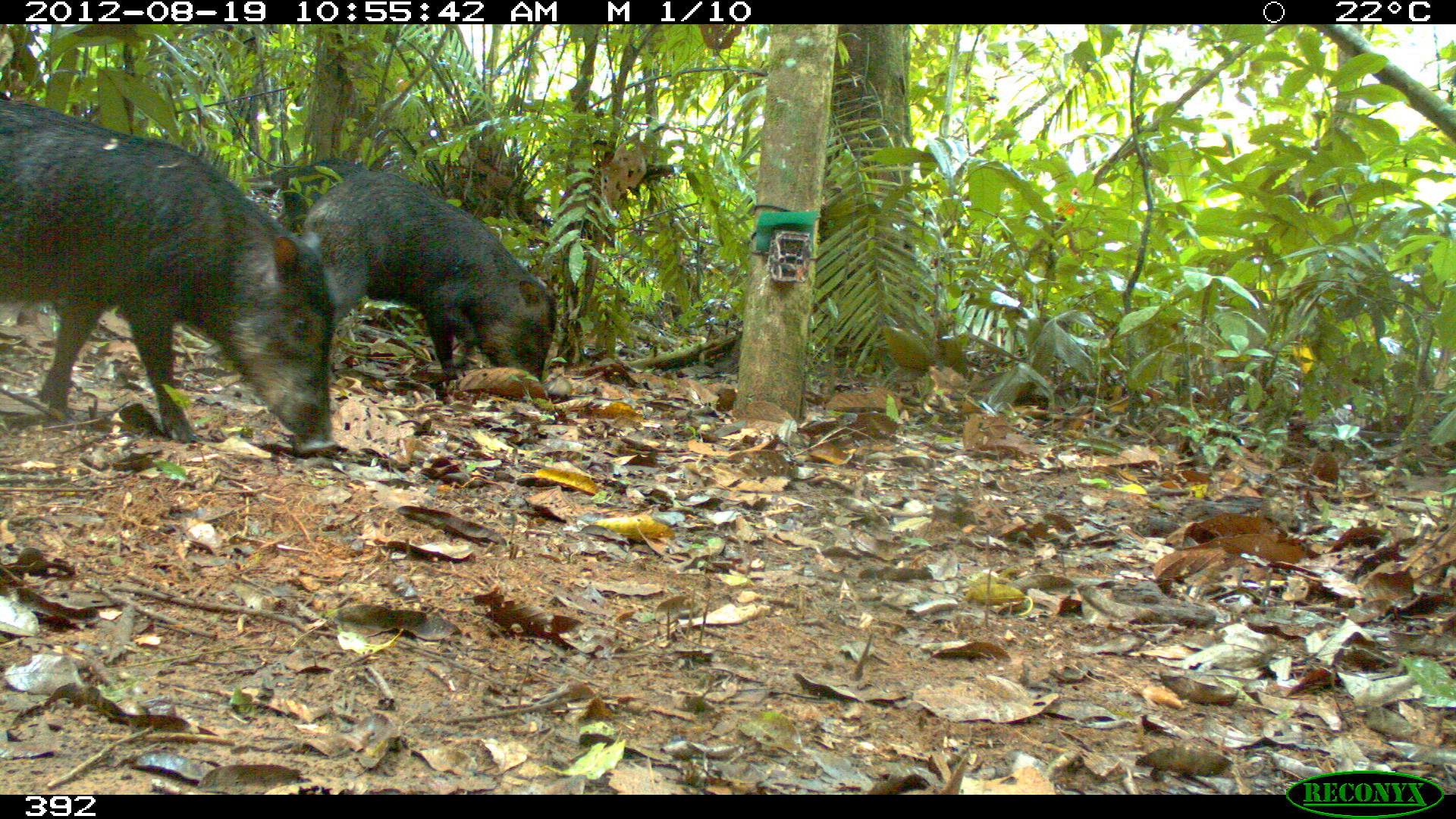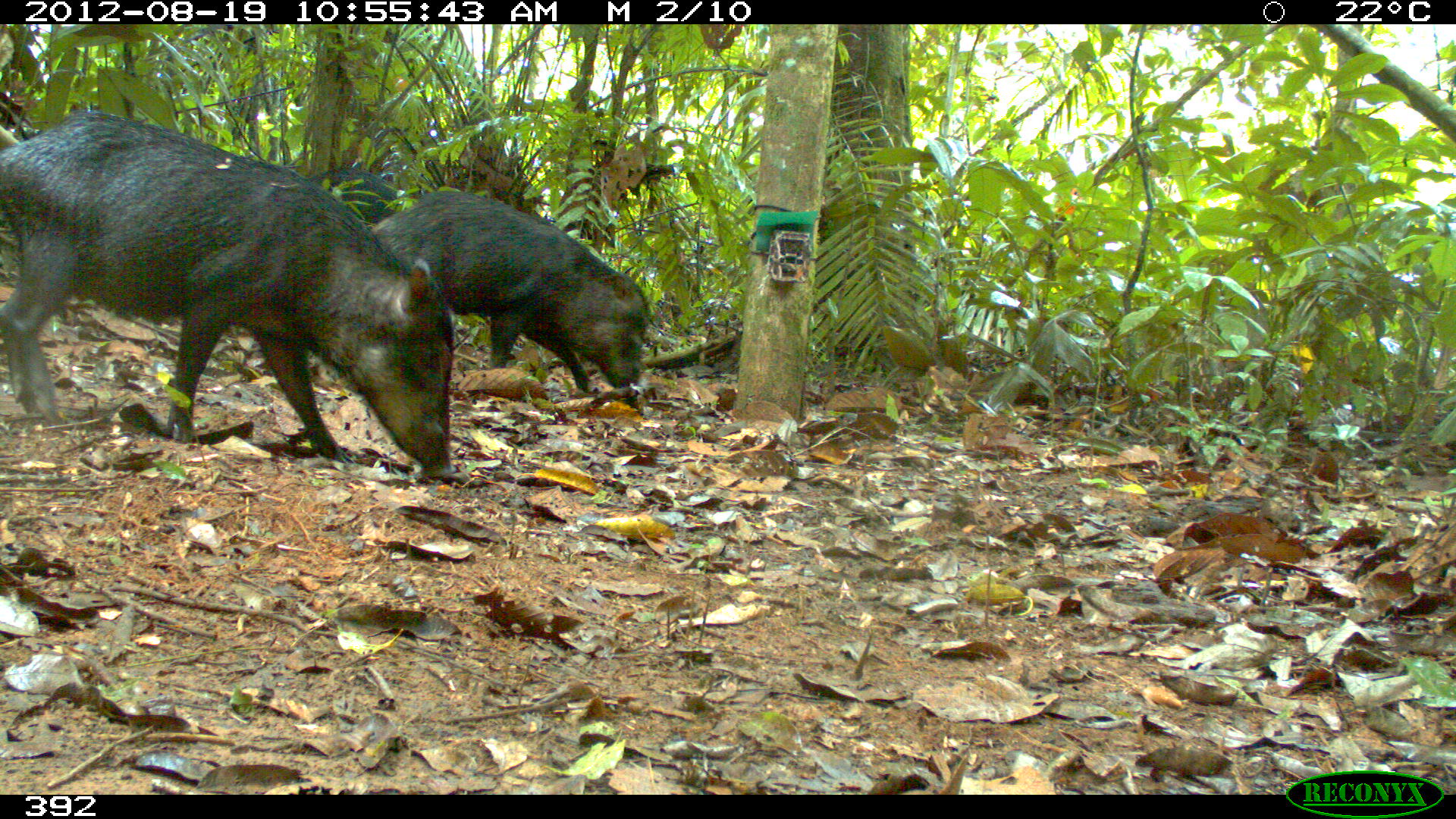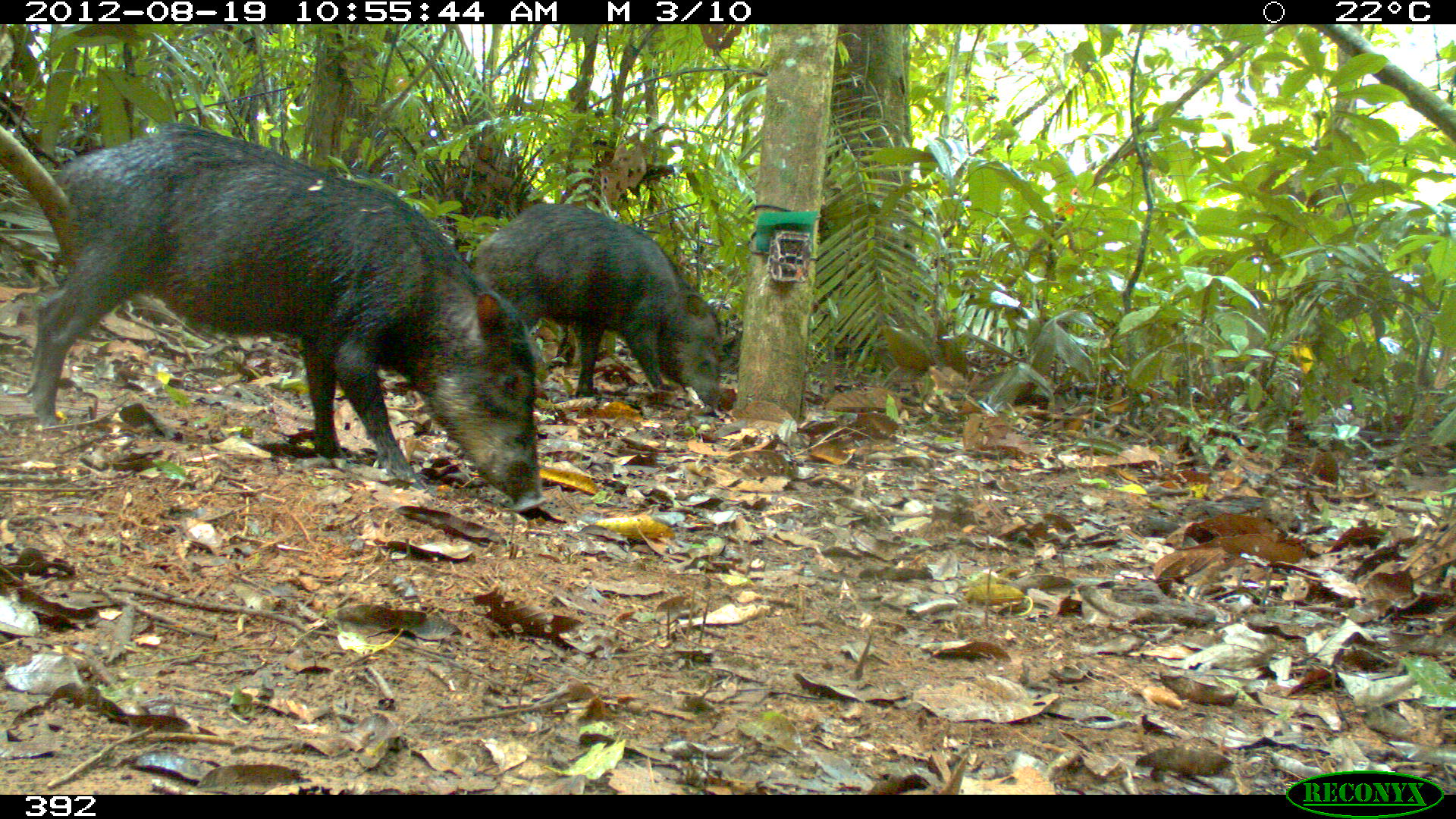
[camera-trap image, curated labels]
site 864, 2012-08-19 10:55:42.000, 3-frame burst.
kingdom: Animalia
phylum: Chordata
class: Mammalia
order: Artiodactyla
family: Tayassuidae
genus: Tayassu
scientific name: Tayassu pecari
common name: white-lipped peccary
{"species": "Tayassu pecari (white-lipped peccary)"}